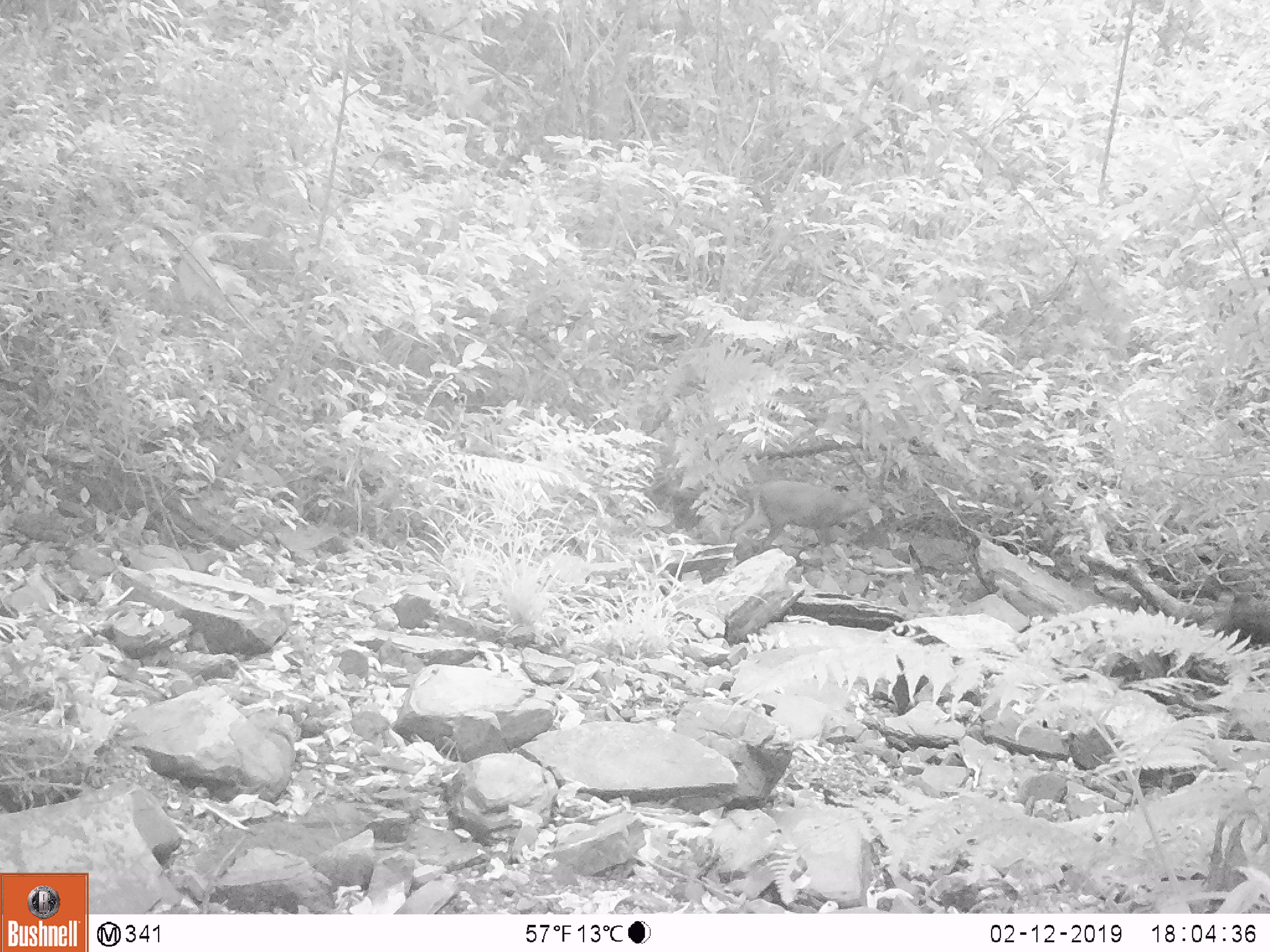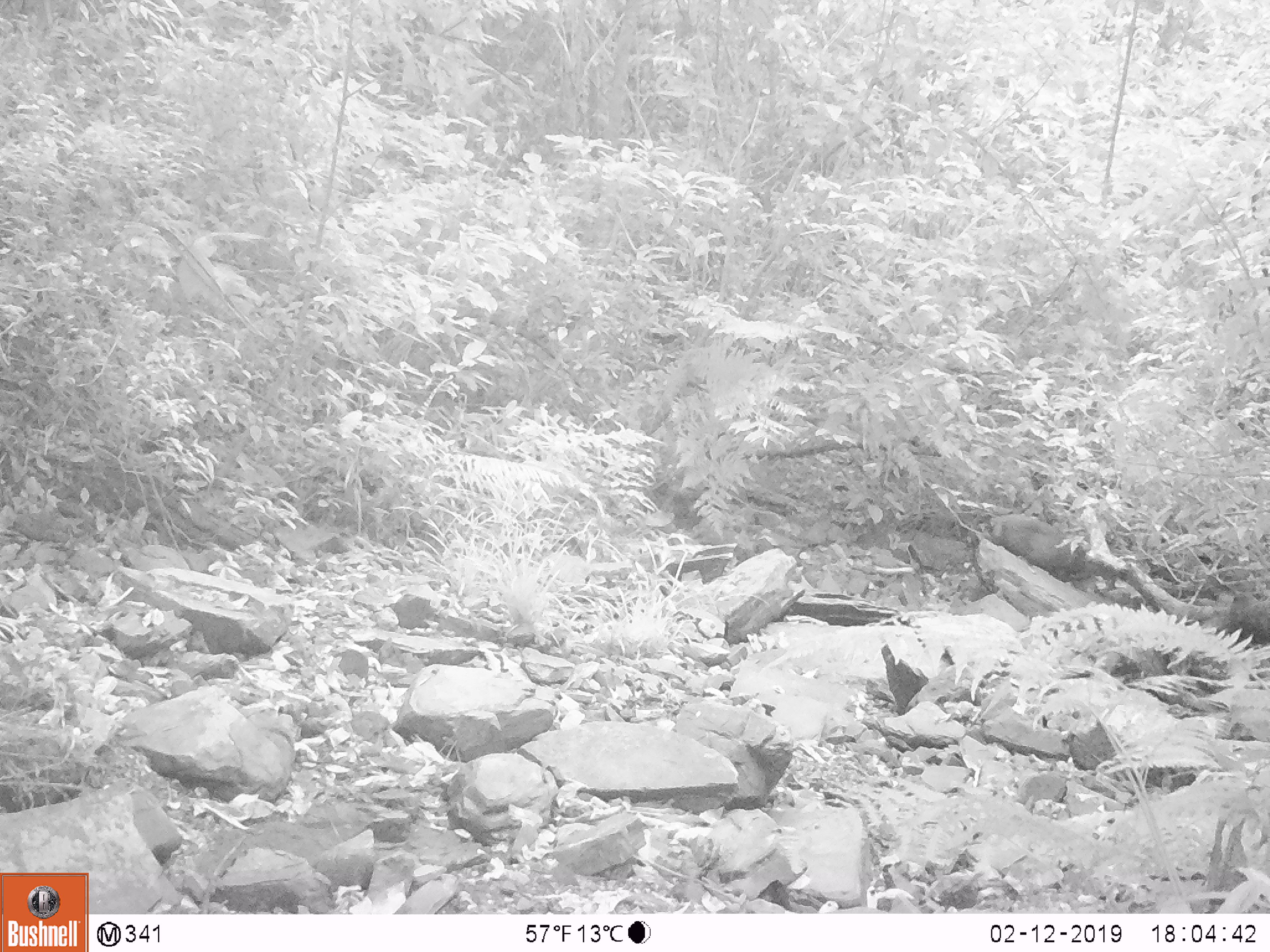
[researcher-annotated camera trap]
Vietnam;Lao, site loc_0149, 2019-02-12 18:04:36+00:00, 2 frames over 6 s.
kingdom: Animalia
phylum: Chordata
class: Mammalia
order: Artiodactyla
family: Cervidae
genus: Muntiacus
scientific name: Muntiacus rooseveltorum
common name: roosevelt's muntjac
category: roosevelts muntjac group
Roosevelts muntjac group (roosevelt's muntjac) (Muntiacus rooseveltorum). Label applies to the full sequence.